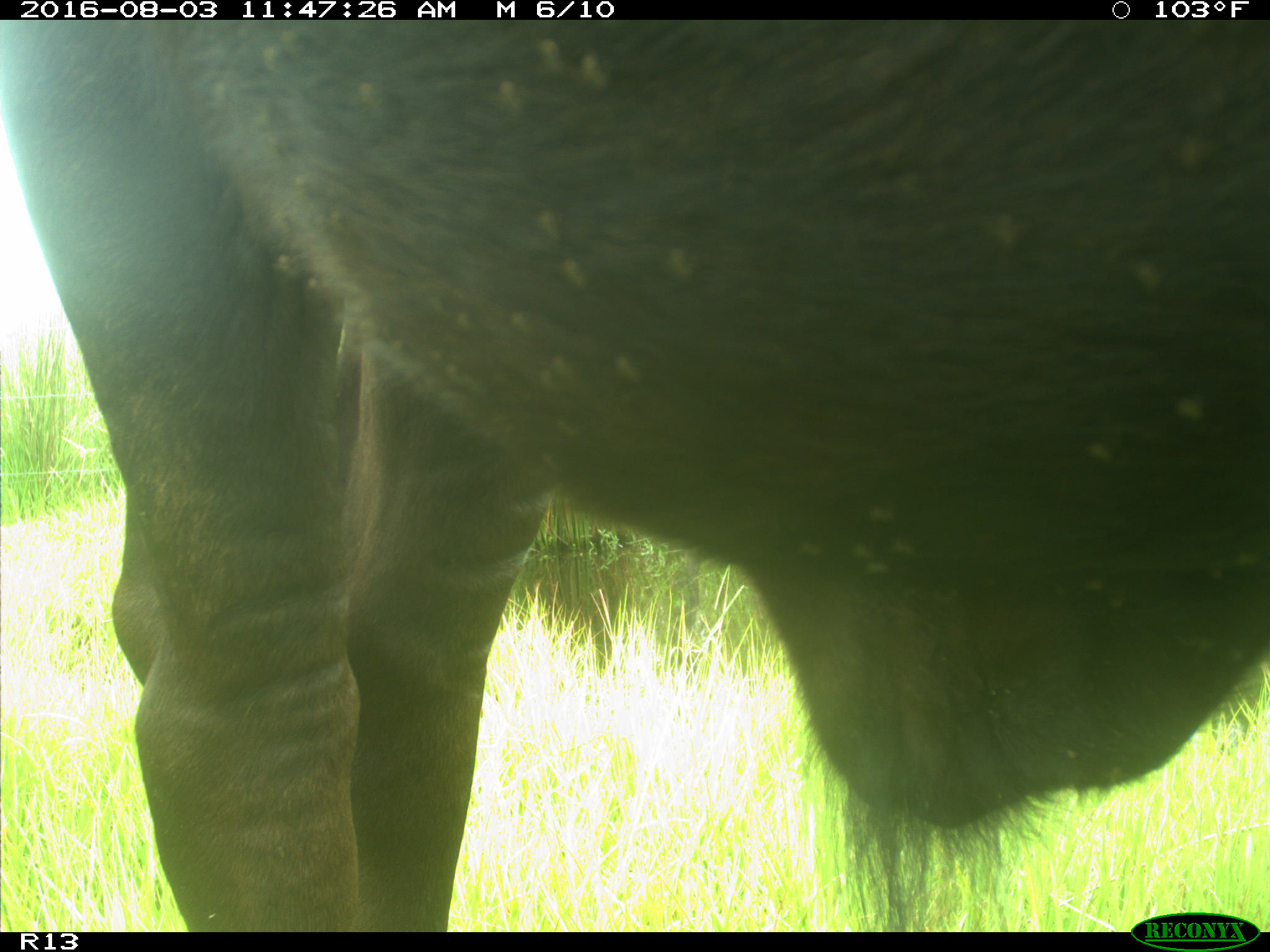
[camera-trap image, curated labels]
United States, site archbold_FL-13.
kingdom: Animalia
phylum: Chordata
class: Mammalia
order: Artiodactyla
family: Bovidae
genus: Bos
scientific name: Bos taurus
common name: domestic cow